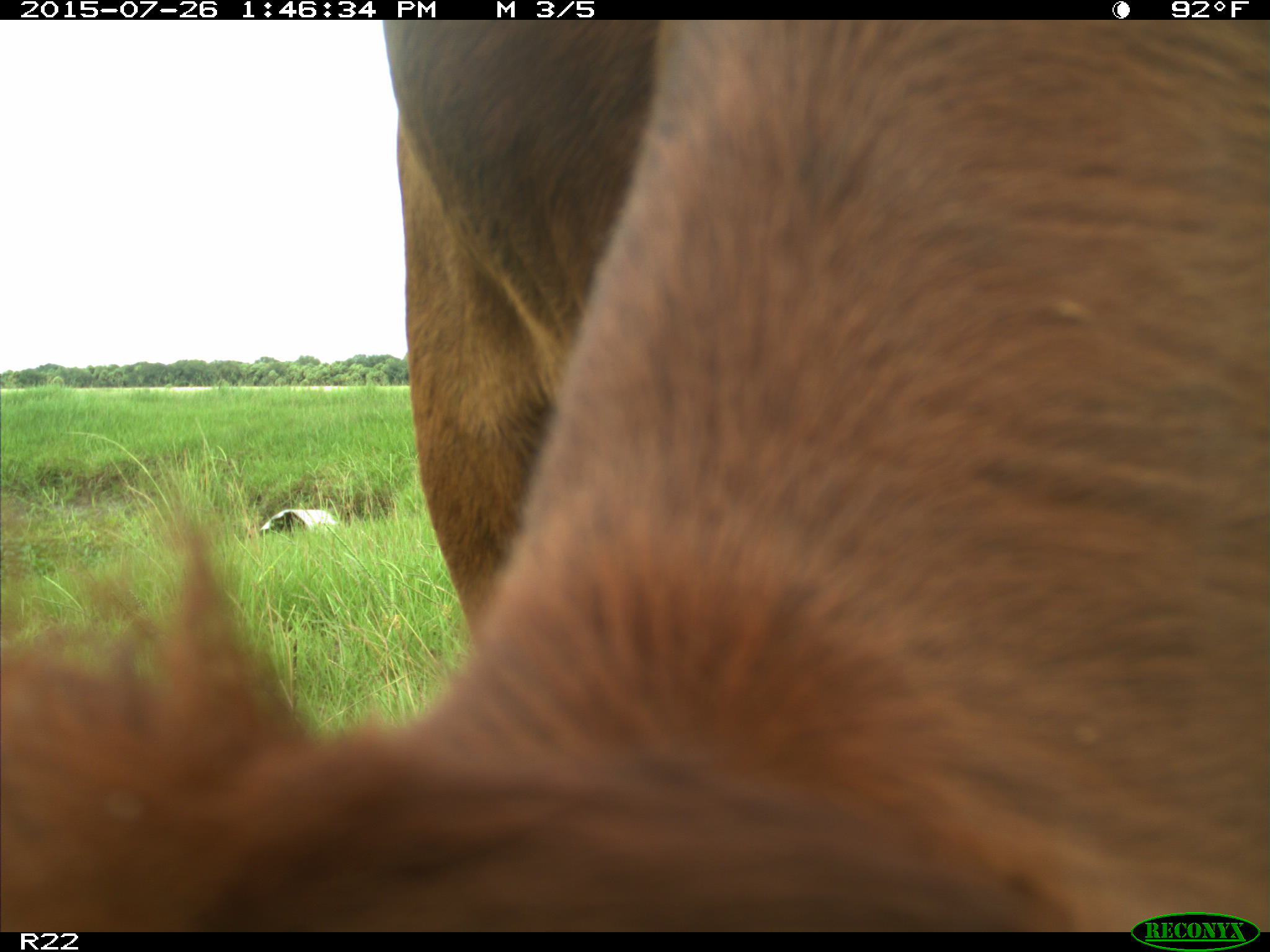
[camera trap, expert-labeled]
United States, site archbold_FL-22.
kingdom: Animalia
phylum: Chordata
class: Mammalia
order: Artiodactyla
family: Bovidae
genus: Bos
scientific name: Bos taurus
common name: domestic cow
Bos taurus (domestic cow).